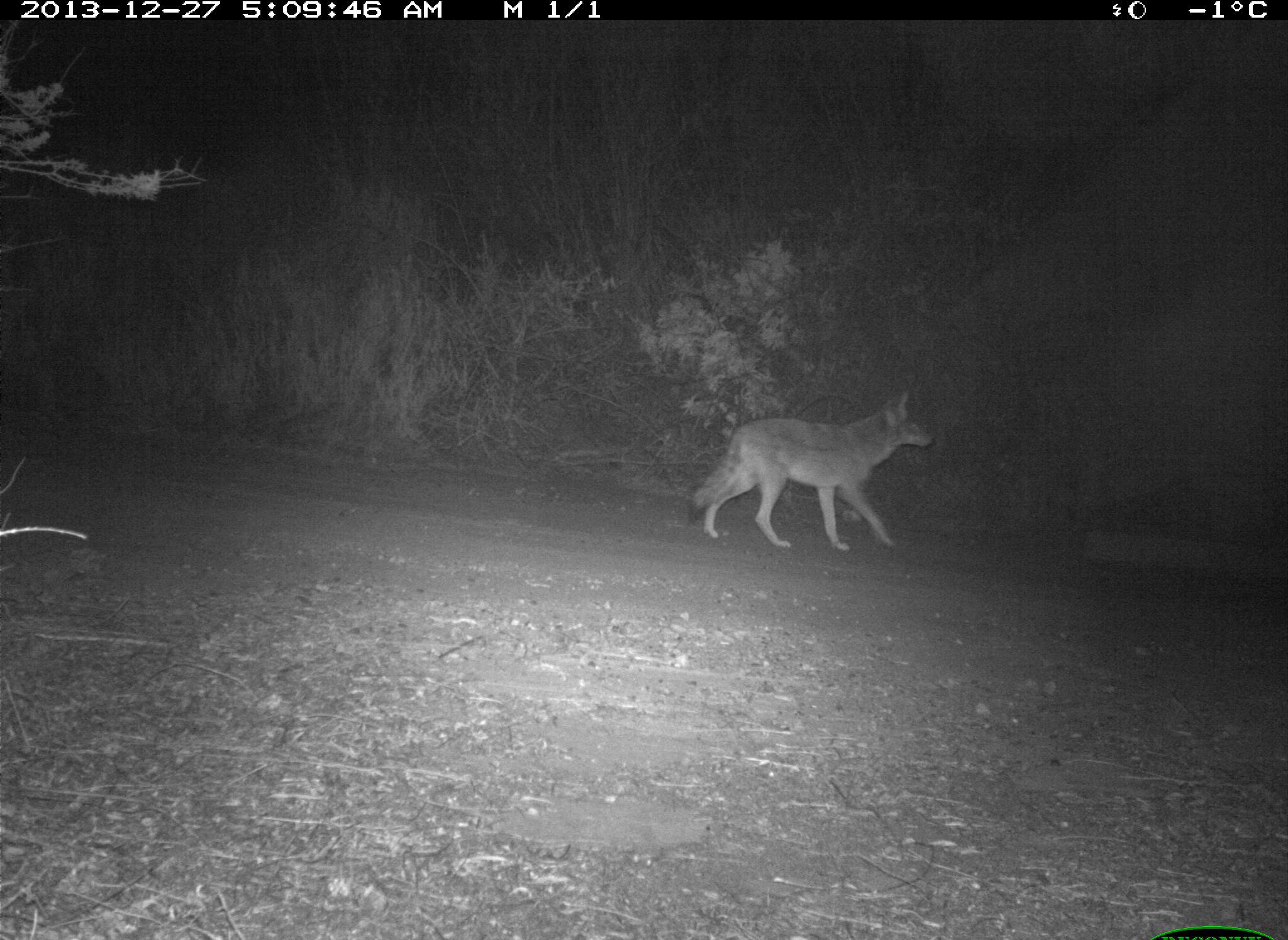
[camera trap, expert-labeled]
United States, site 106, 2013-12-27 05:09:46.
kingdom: Animalia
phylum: Chordata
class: Mammalia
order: Carnivora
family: Canidae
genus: Canis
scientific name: Canis latrans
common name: coyote